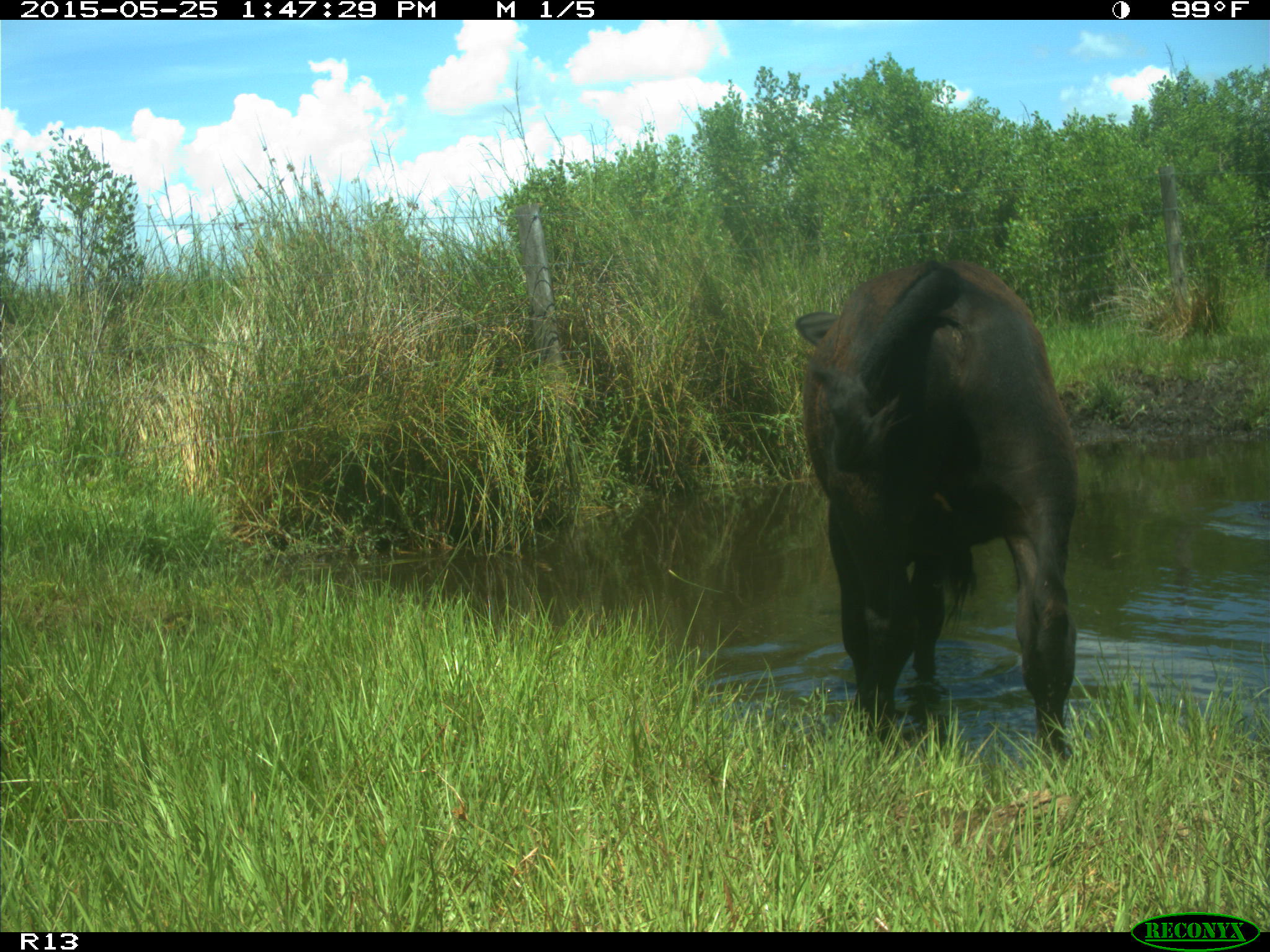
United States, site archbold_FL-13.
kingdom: Animalia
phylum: Chordata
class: Mammalia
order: Artiodactyla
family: Bovidae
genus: Bos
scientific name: Bos taurus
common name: domestic cow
Bos taurus (domestic cow).